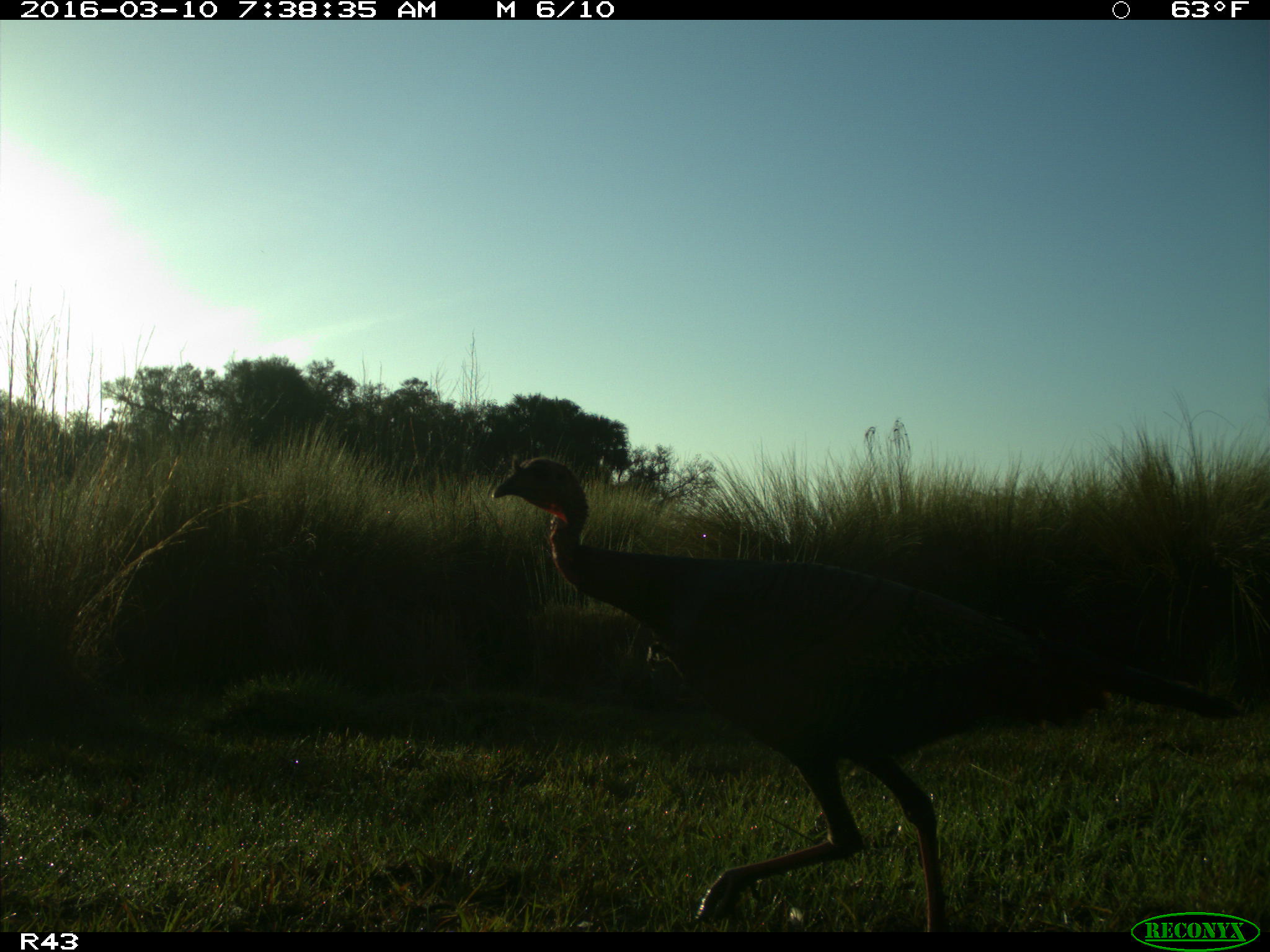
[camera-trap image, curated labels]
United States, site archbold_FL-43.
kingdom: Animalia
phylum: Chordata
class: Aves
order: Galliformes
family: Phasianidae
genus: Meleagris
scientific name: Meleagris gallopavo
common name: wild turkey